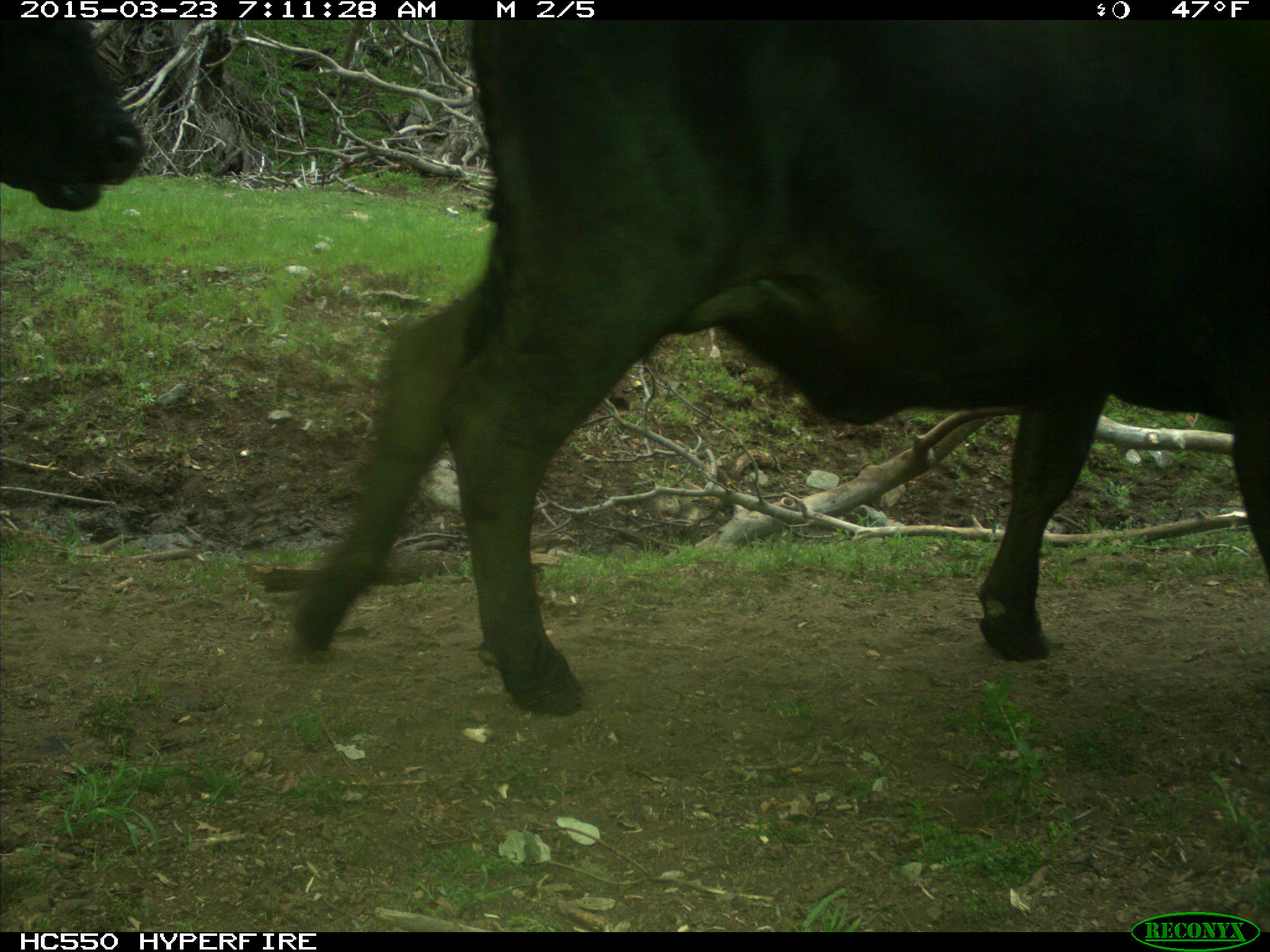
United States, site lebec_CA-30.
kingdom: Animalia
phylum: Chordata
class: Mammalia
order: Artiodactyla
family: Bovidae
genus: Bos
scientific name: Bos taurus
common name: domestic cow